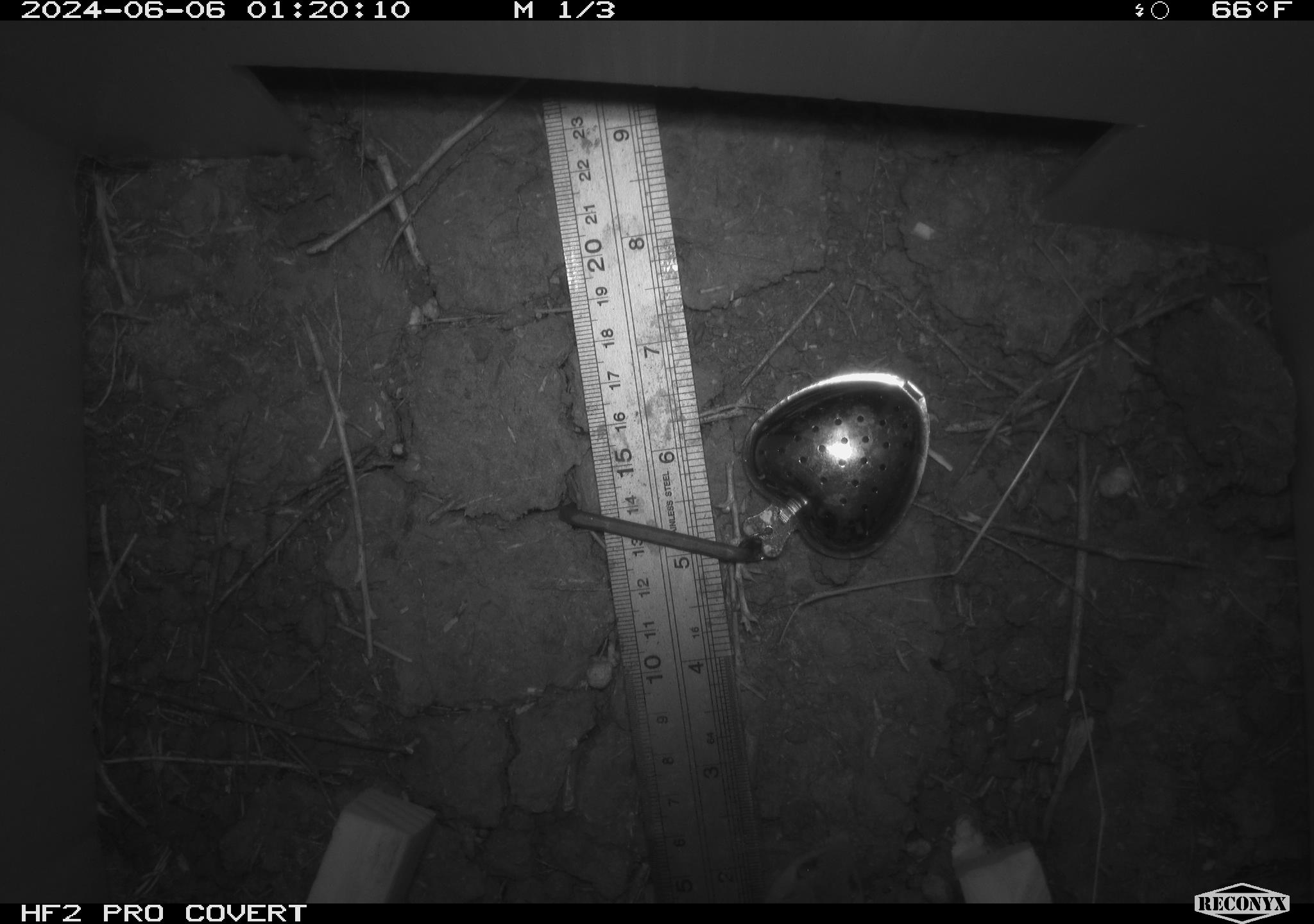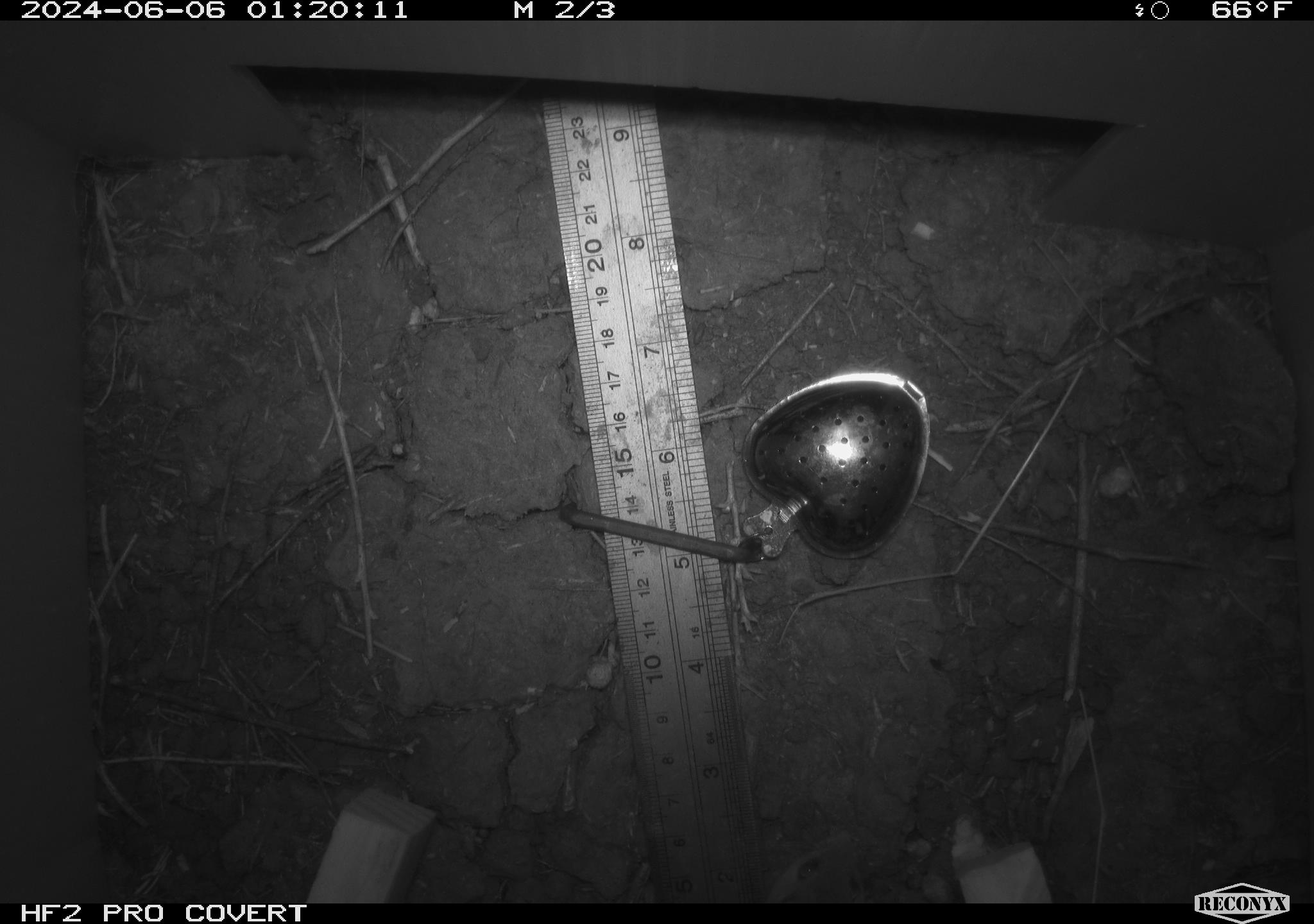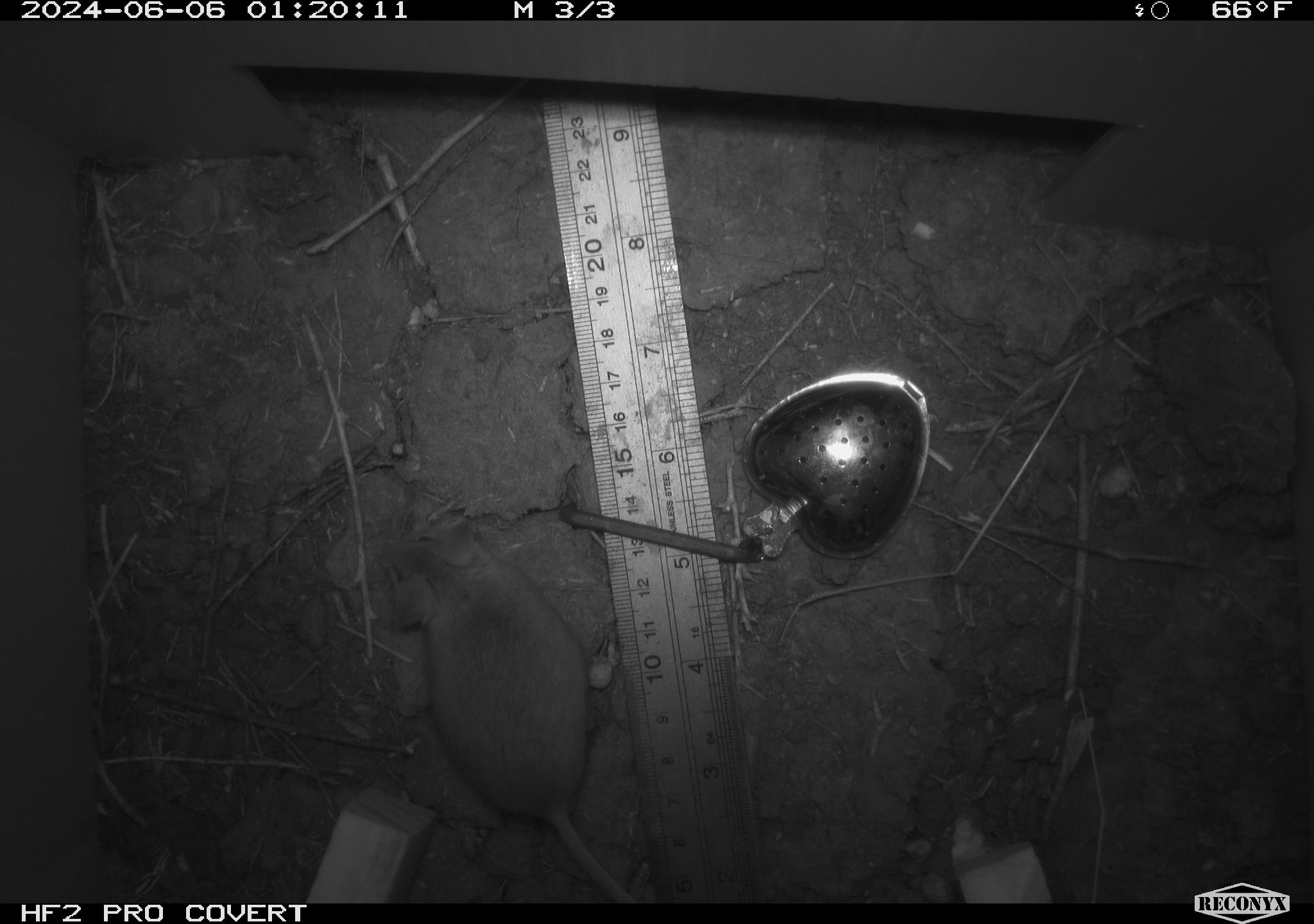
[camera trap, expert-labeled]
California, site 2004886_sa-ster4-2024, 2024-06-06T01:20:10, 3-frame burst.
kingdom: Animalia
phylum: Chordata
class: Mammalia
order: Rodentia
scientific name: Rodentia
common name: mouse species